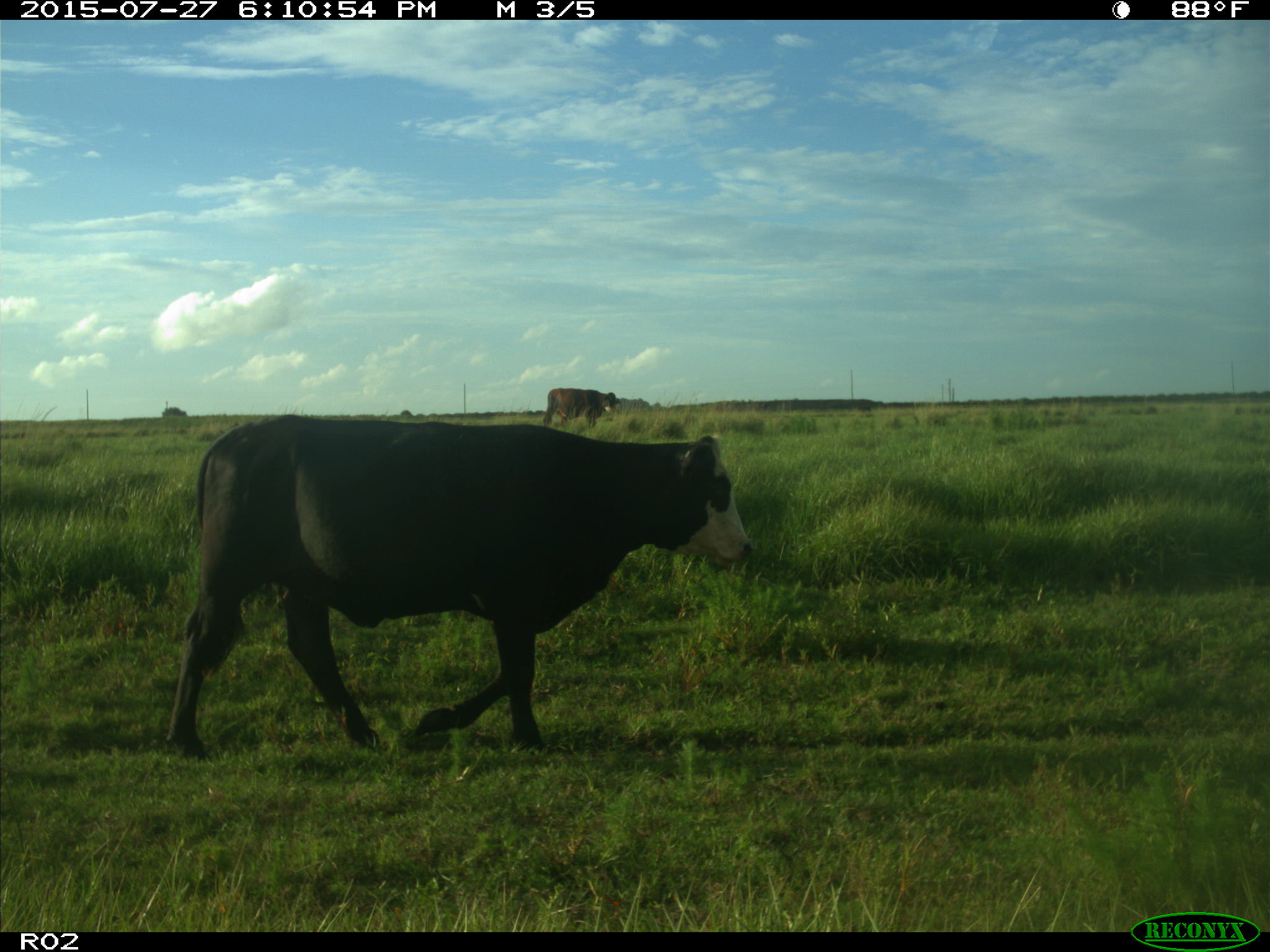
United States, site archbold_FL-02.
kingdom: Animalia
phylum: Chordata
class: Mammalia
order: Artiodactyla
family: Bovidae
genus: Bos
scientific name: Bos taurus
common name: domestic cow